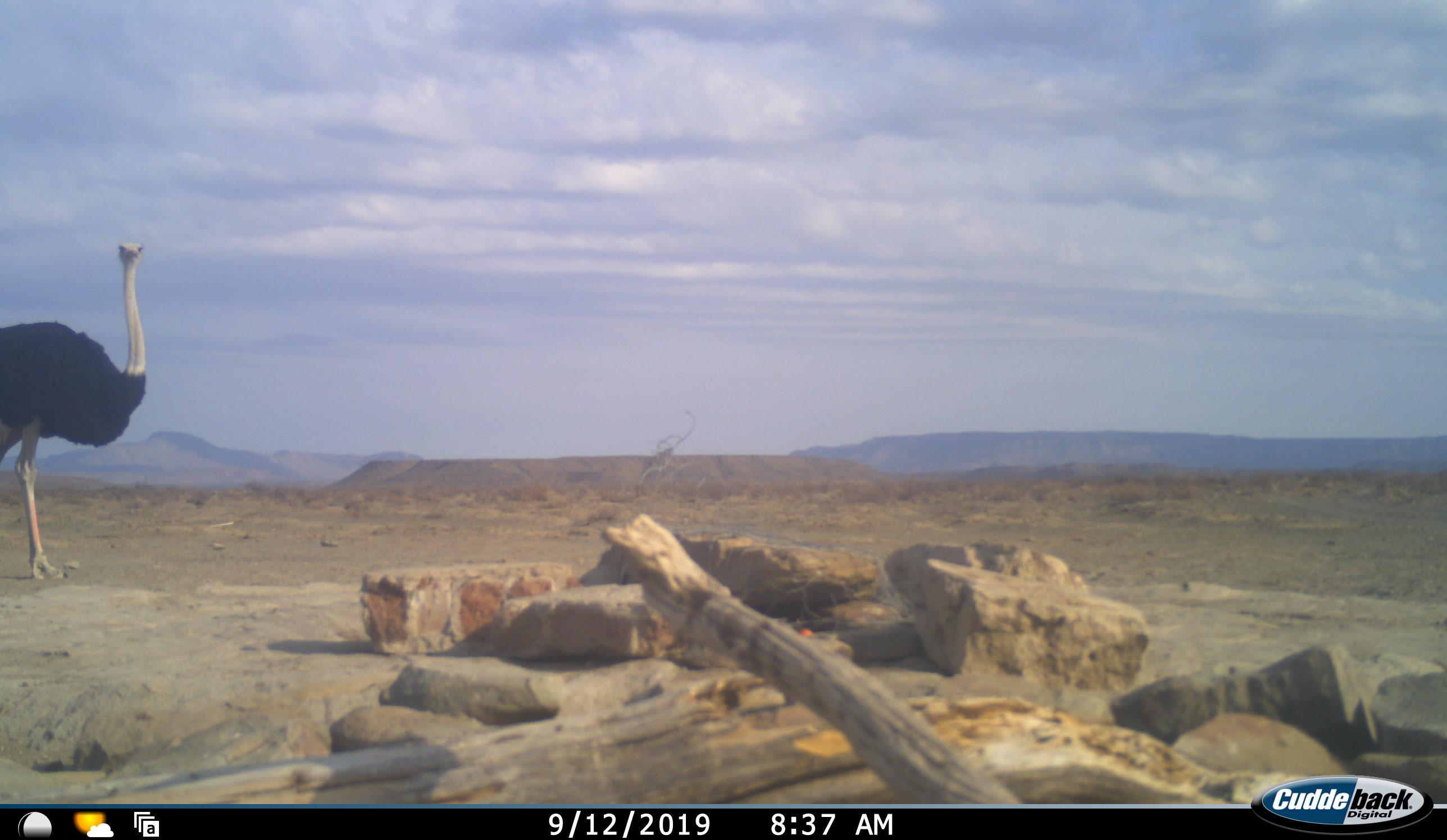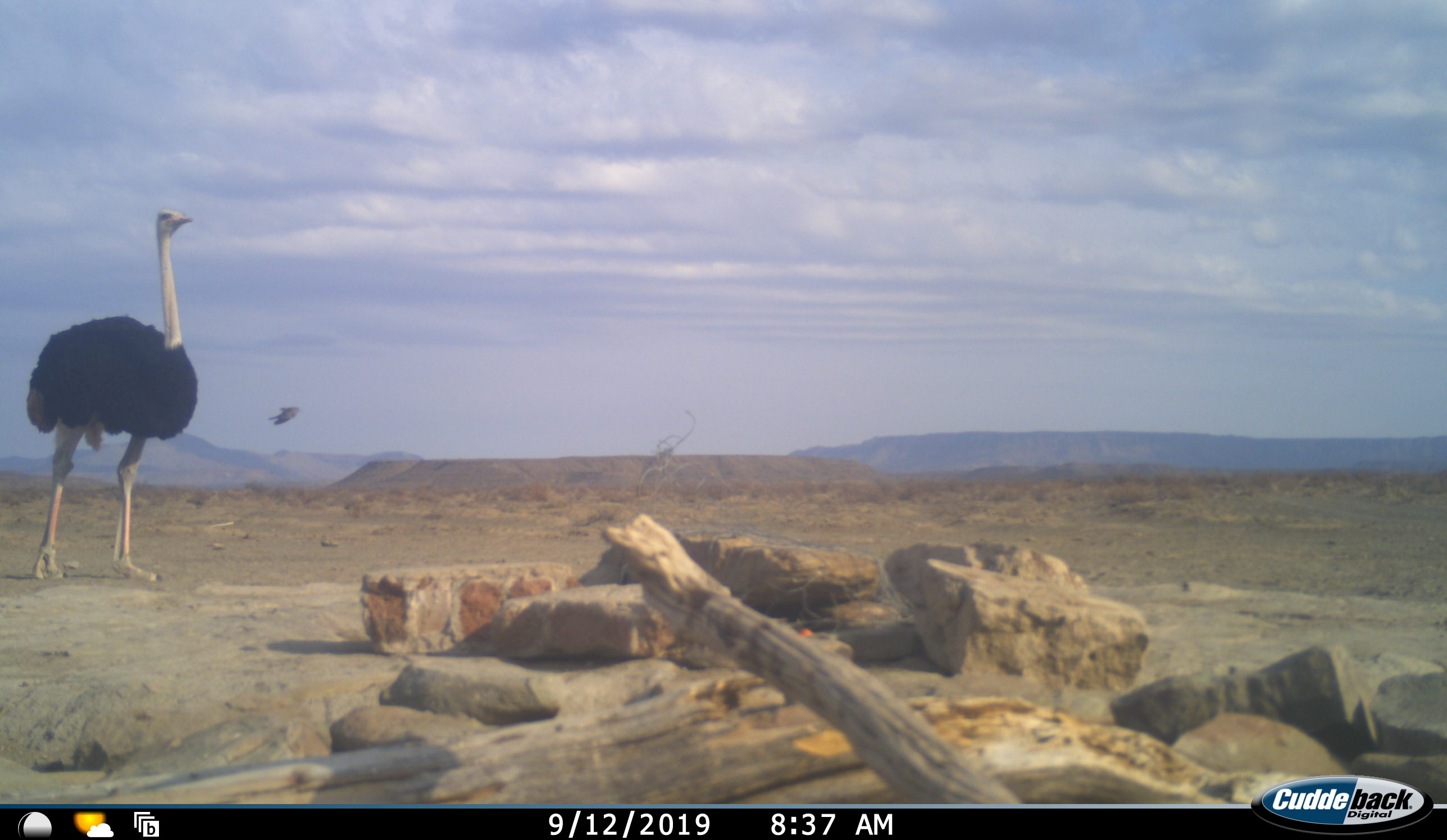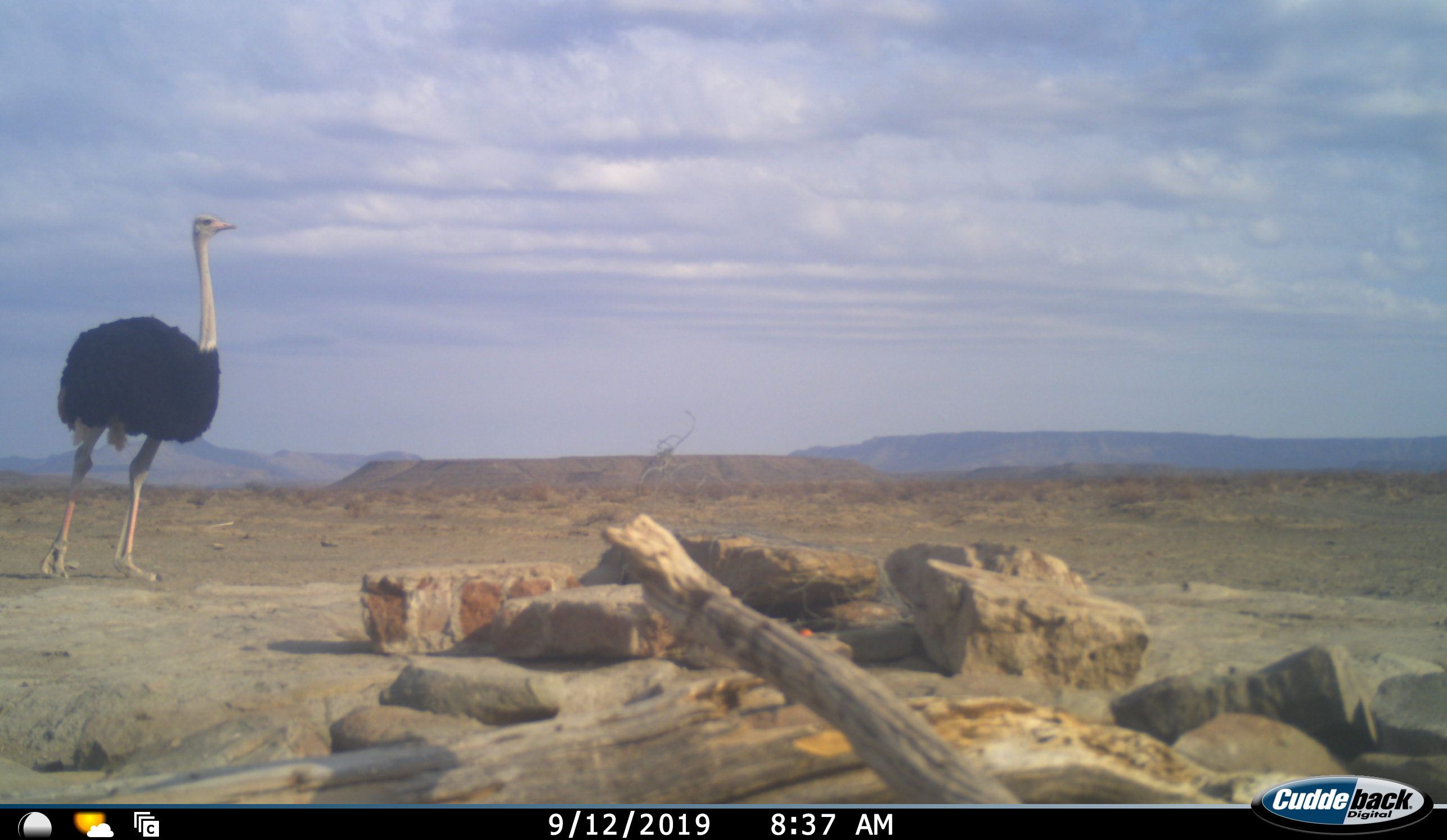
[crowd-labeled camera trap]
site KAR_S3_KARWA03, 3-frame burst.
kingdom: Animalia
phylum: Chordata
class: Aves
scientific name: Aves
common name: bird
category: birdother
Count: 1.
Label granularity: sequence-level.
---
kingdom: Animalia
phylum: Chordata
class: Aves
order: Struthioniformes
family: Struthionidae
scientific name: Struthionidae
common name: ostrich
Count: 1.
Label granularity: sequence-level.